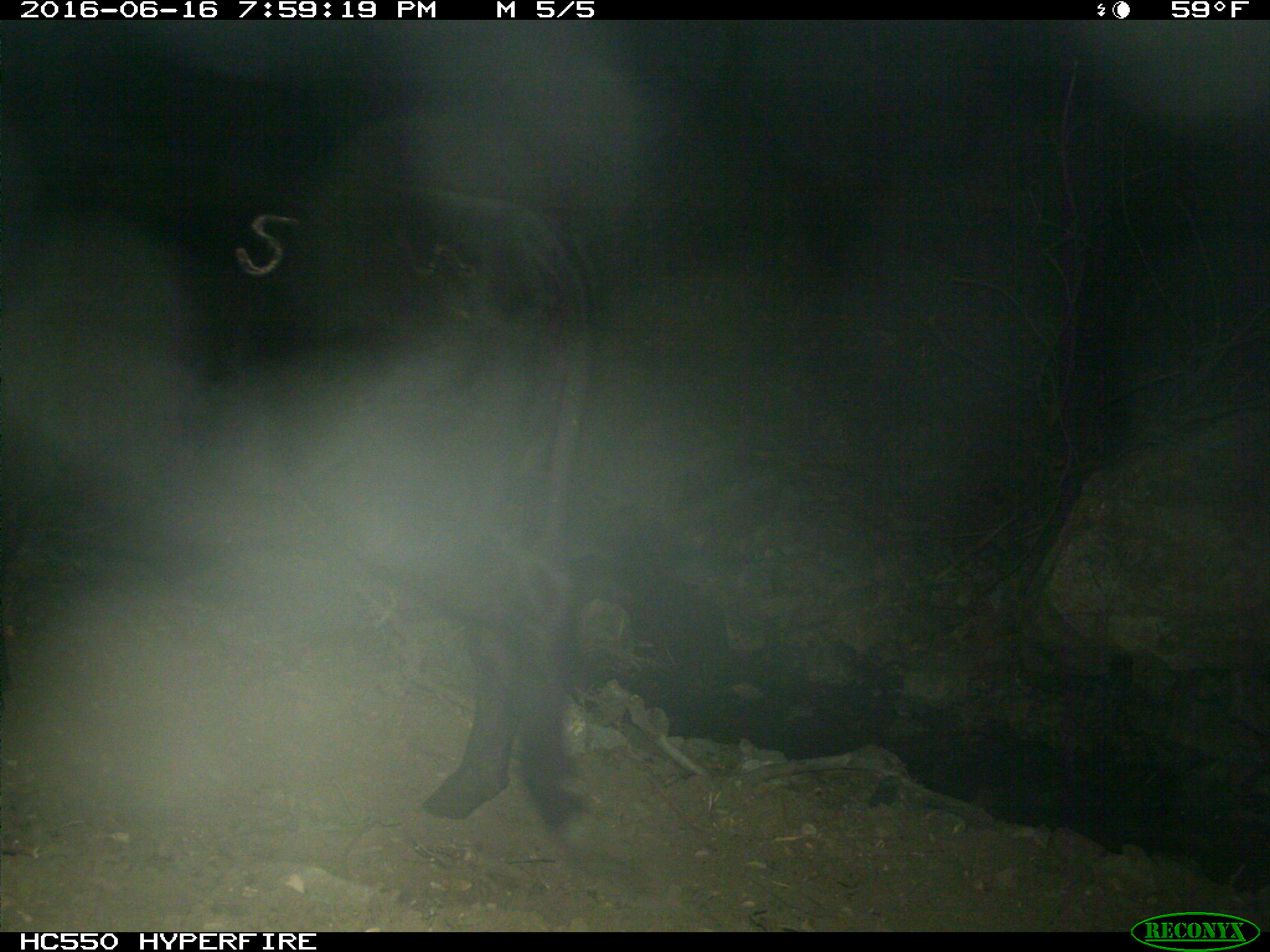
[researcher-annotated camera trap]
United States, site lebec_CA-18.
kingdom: Animalia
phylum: Chordata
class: Mammalia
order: Artiodactyla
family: Bovidae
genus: Bos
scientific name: Bos taurus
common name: domestic cow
Bos taurus (domestic cow).